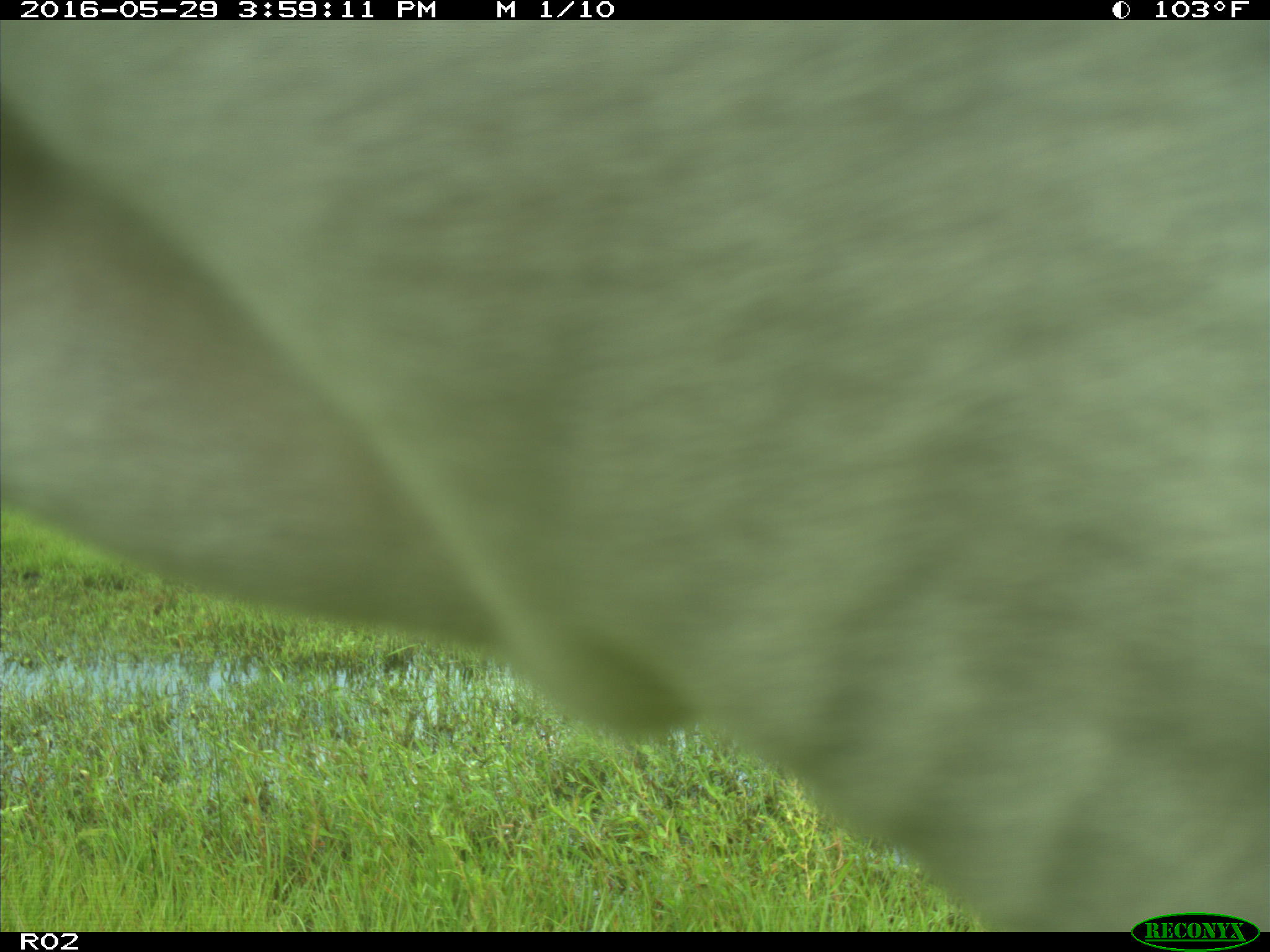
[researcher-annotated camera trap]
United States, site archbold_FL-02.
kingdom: Animalia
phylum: Chordata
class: Mammalia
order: Artiodactyla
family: Bovidae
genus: Bos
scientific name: Bos taurus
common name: domestic cow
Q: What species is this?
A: Bos taurus (domestic cow).